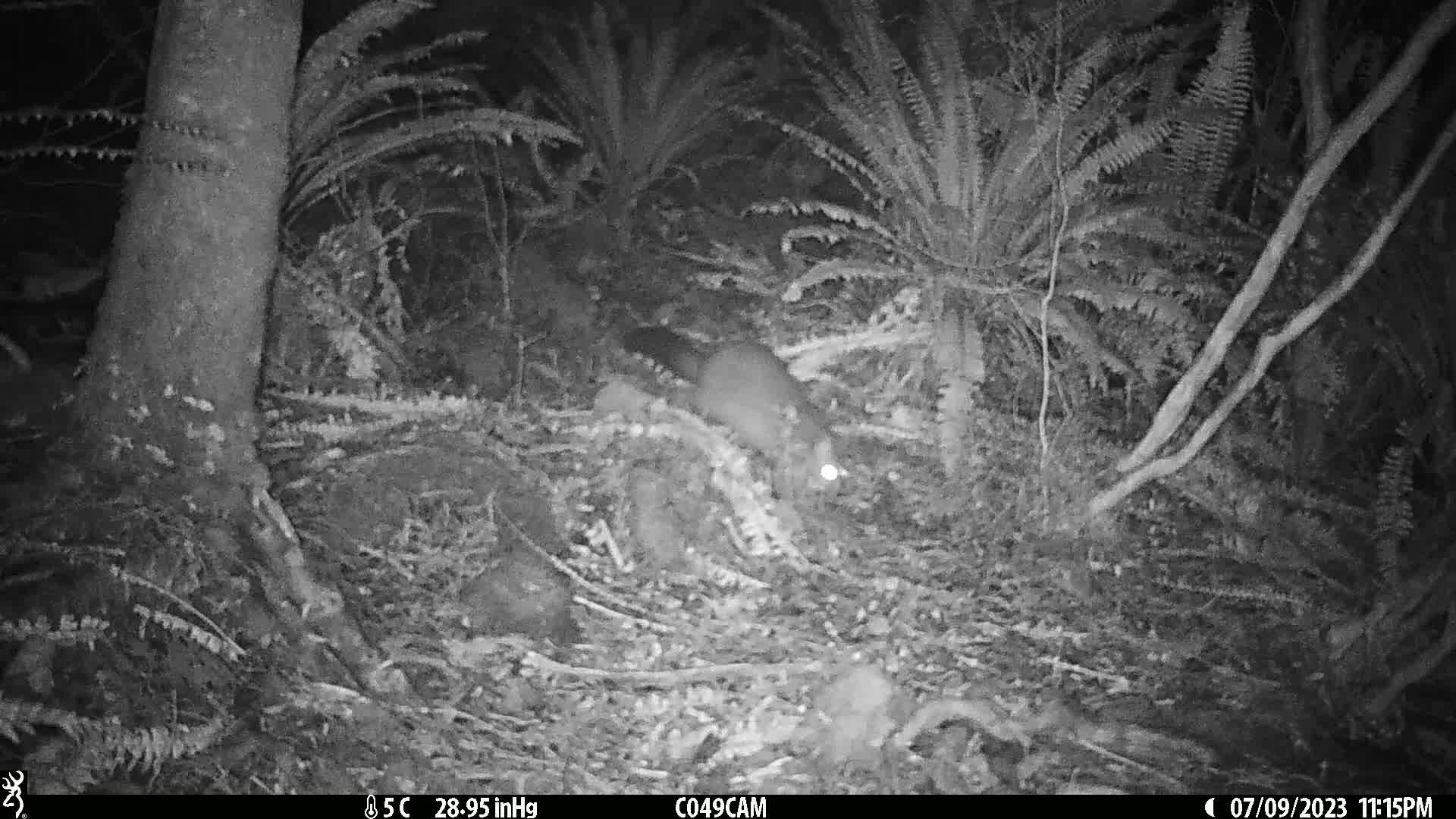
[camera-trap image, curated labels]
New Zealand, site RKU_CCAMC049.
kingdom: Animalia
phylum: Chordata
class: Mammalia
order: Diprotodontia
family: Phalangeridae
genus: Trichosurus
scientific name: Trichosurus vulpecula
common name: common brushtail possum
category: possum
Possum (common brushtail possum) (Trichosurus vulpecula).